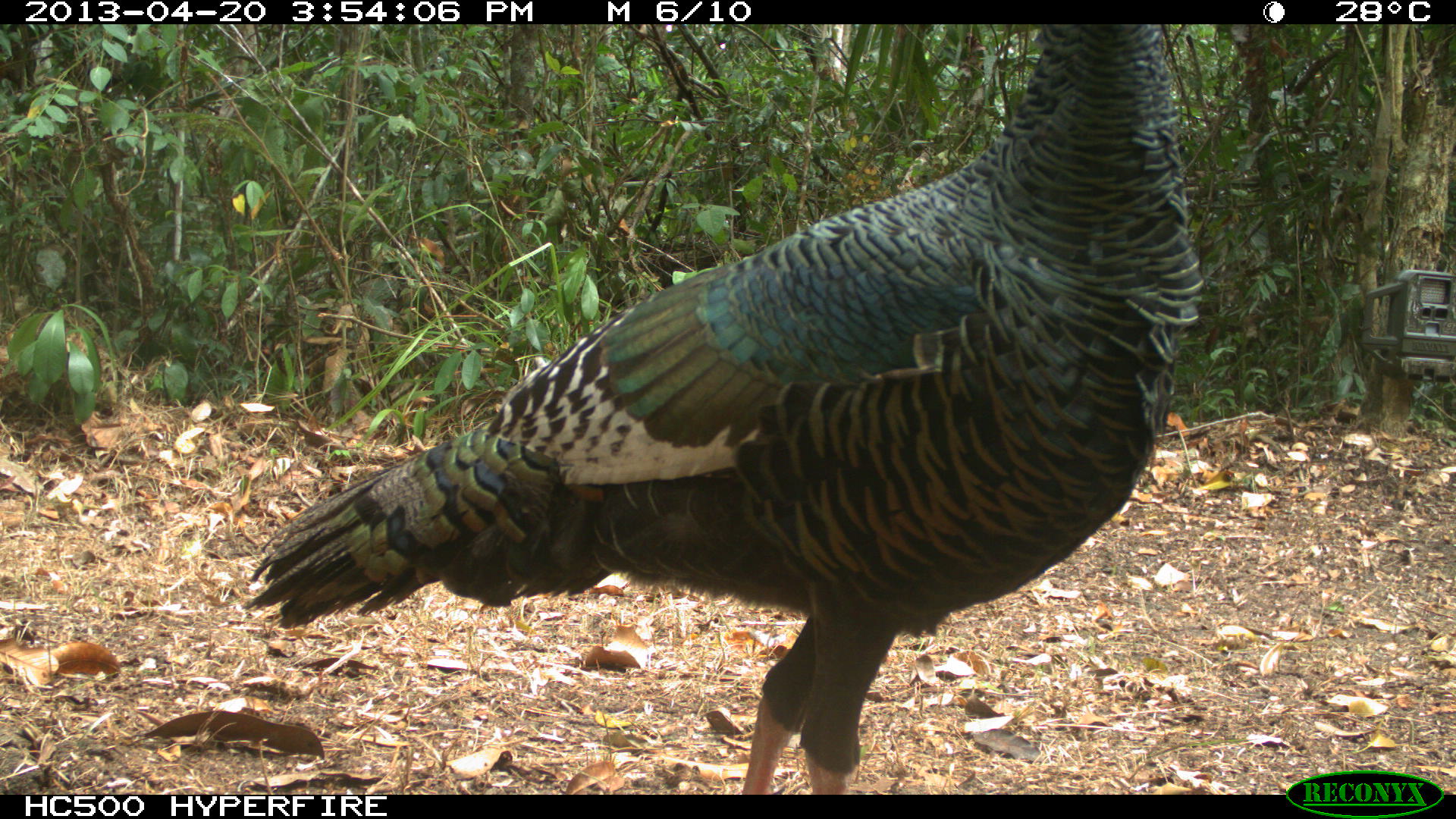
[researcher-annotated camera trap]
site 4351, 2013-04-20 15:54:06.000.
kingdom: Animalia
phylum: Chordata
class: Aves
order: Galliformes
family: Phasianidae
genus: Meleagris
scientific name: Meleagris ocellata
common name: ocellated turkey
Meleagris ocellata (ocellated turkey), count 3.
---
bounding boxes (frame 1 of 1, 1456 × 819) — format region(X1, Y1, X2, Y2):
meleagris ocellata: region(241, 26, 1203, 793)